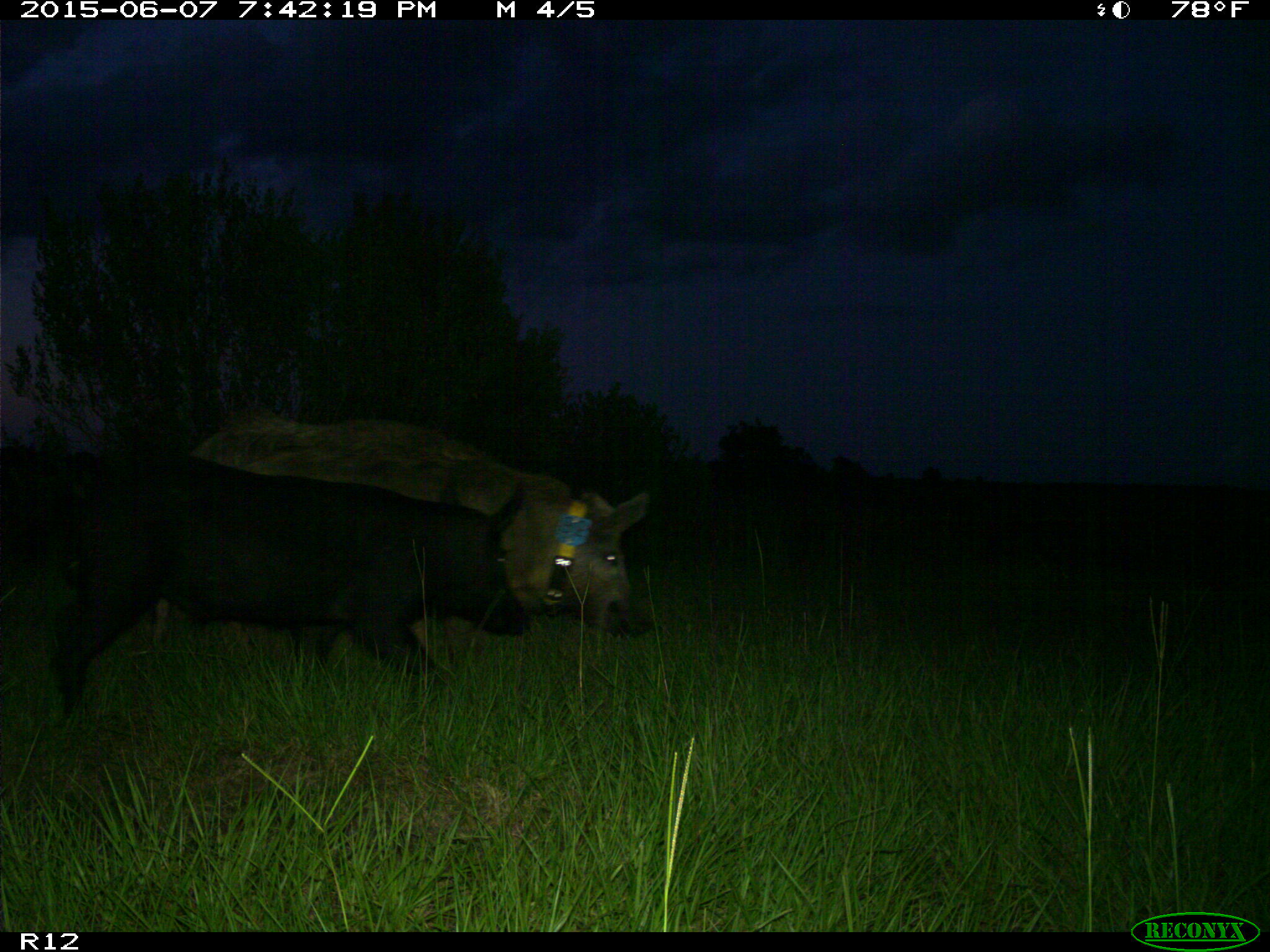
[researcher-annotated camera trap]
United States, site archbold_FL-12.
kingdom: Animalia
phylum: Chordata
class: Mammalia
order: Artiodactyla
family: Suidae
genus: Sus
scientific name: Sus scrofa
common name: wild boar